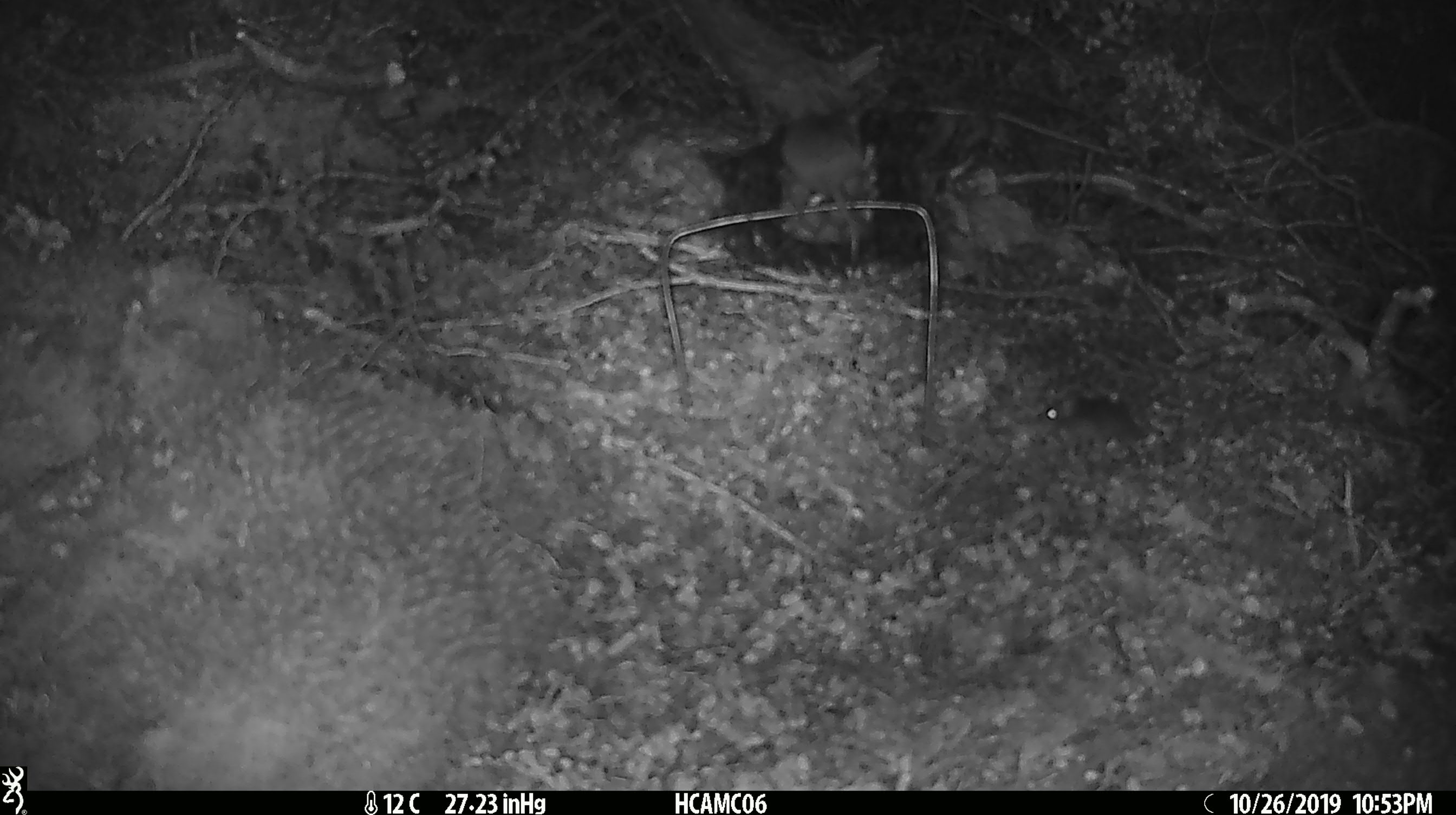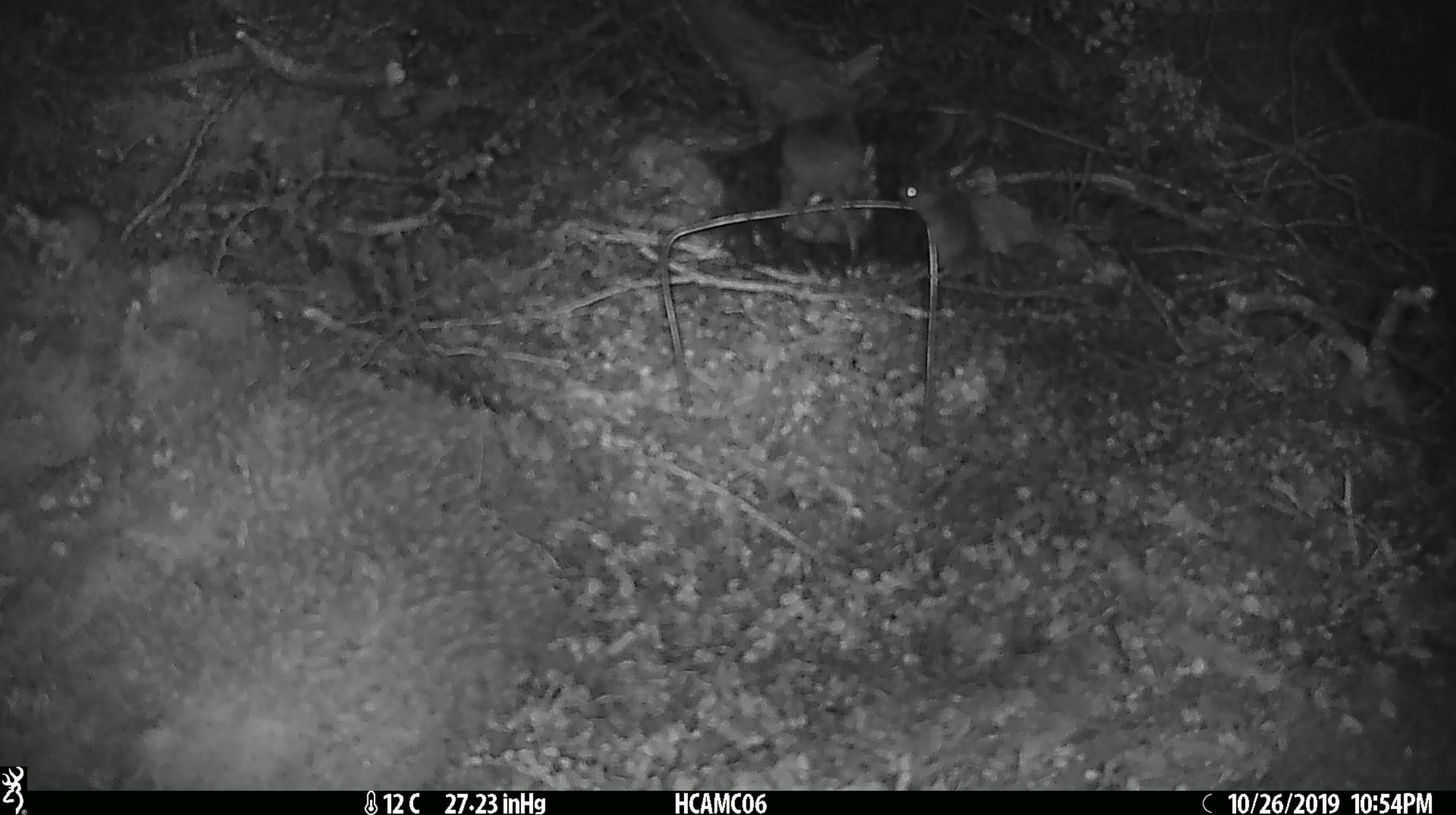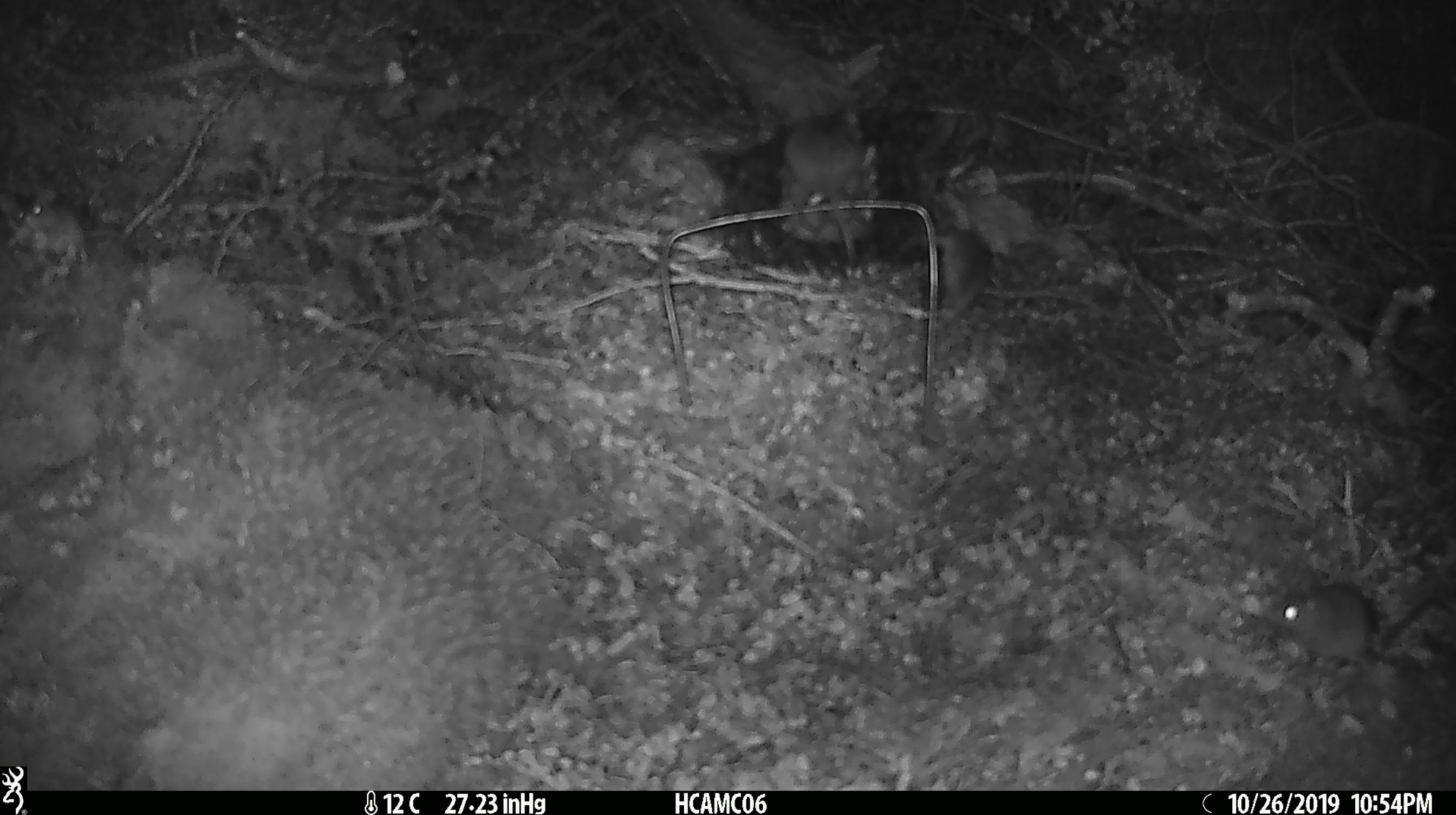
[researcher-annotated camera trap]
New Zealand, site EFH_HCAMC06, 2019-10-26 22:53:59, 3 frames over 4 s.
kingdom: Animalia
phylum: Chordata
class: Mammalia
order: Rodentia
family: Muridae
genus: Mus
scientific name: Mus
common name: mouse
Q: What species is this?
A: Mouse (Mus).